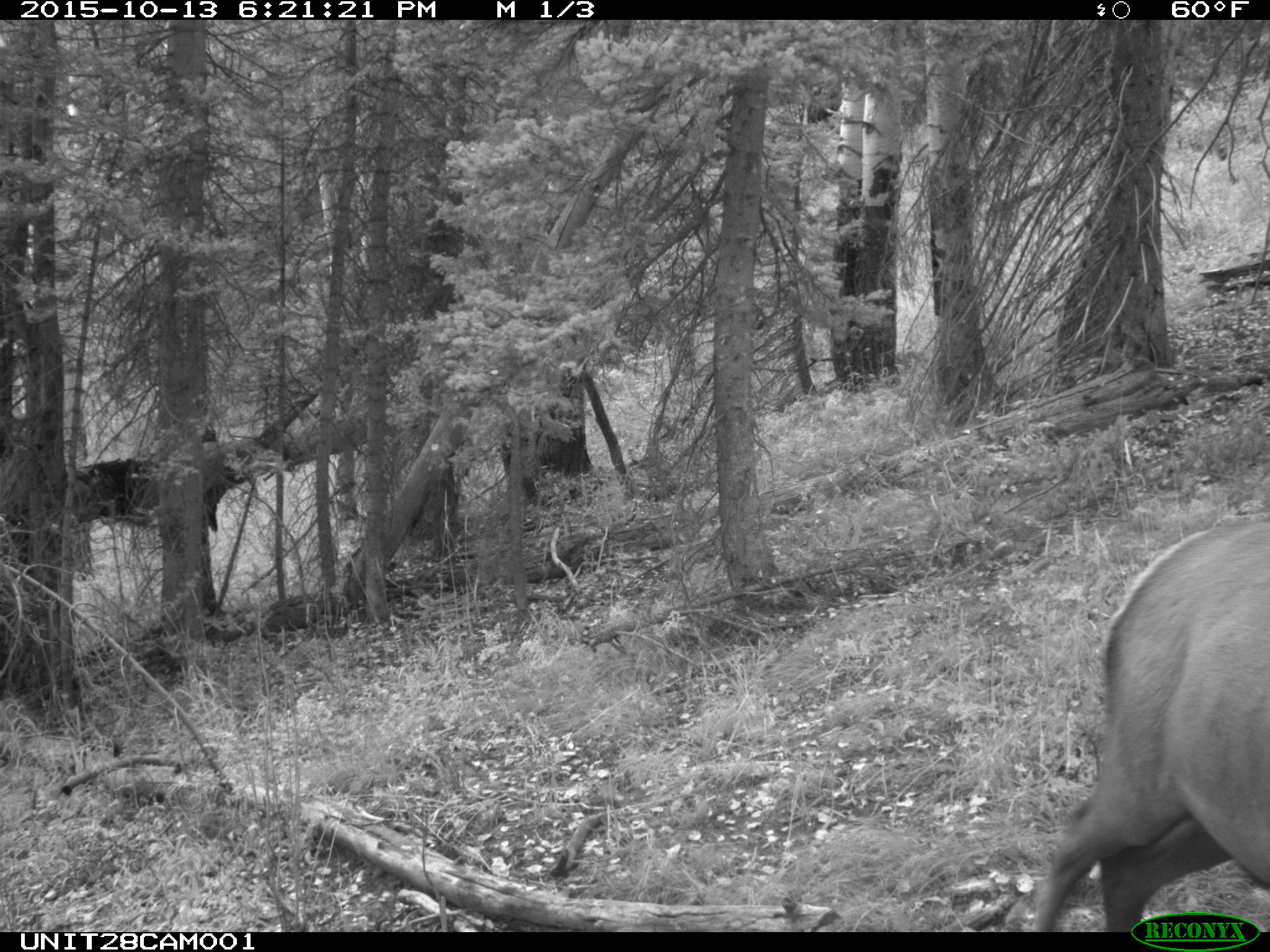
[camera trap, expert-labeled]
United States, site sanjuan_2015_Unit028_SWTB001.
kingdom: Animalia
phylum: Chordata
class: Mammalia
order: Artiodactyla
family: Cervidae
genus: Cervus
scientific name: Cervus elaphus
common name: red deer